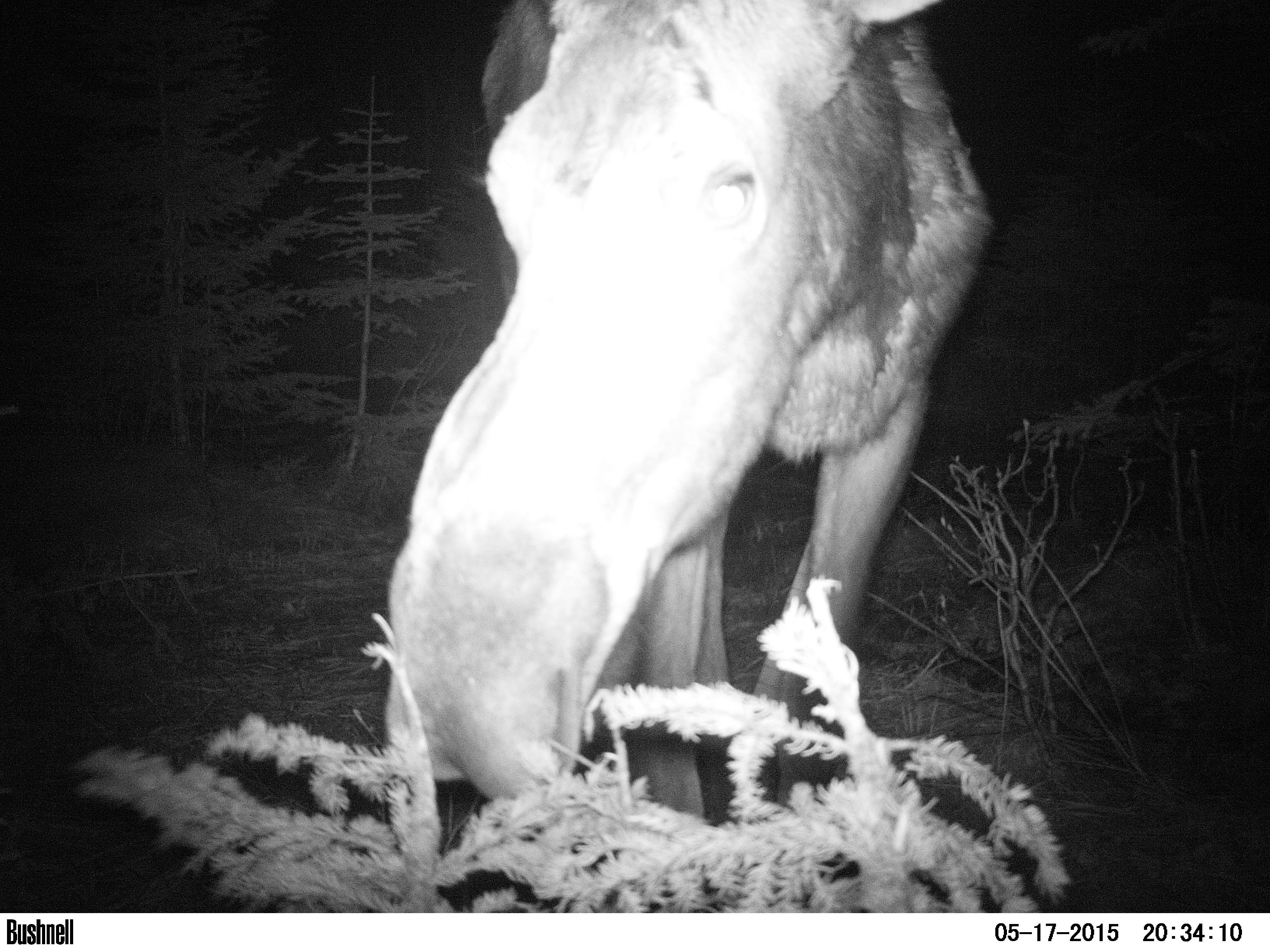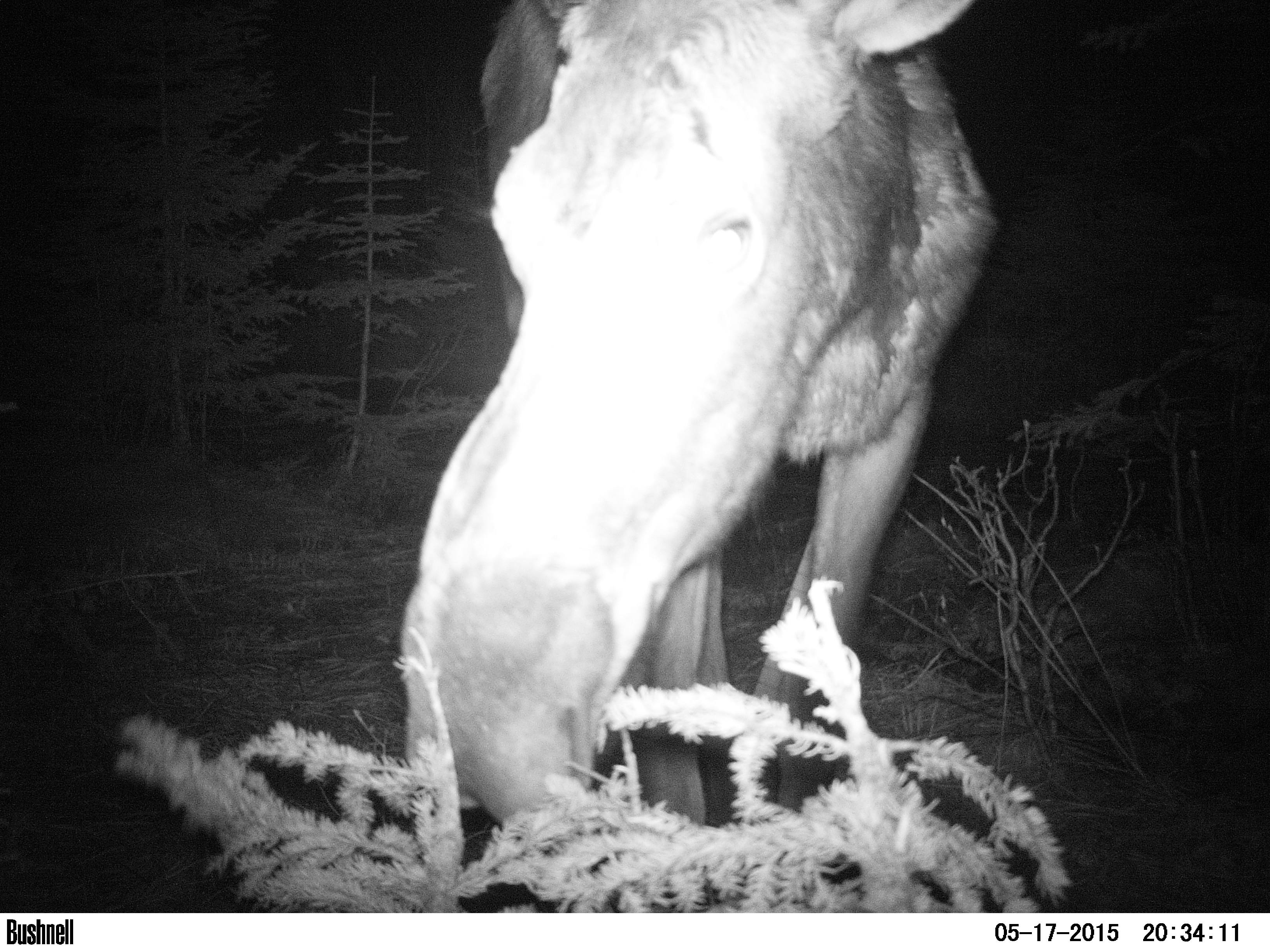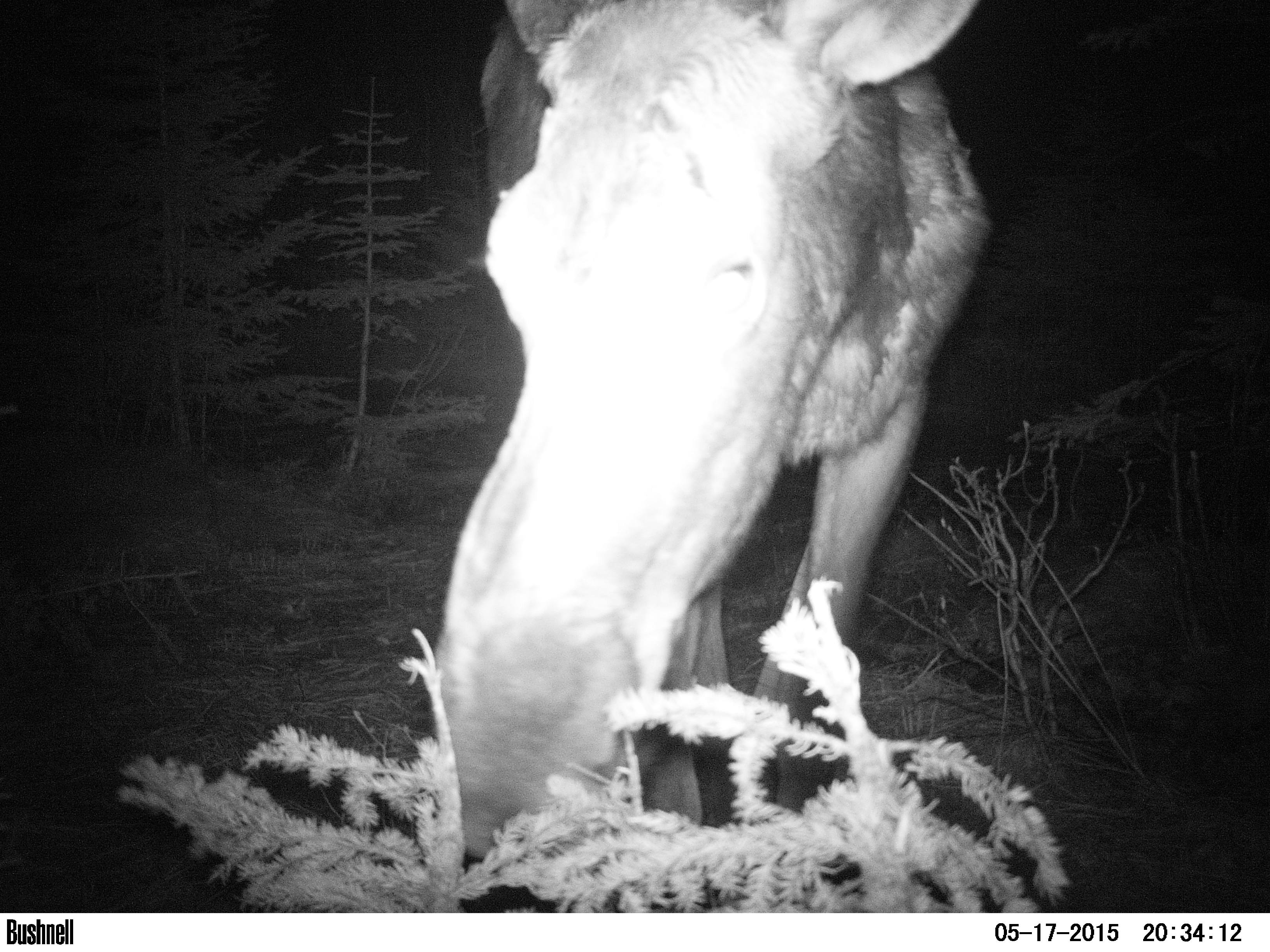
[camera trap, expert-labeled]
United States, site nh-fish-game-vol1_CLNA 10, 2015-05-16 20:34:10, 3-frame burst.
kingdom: Animalia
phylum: Chordata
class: Mammalia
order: Artiodactyla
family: Cervidae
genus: Alces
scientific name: Alces alces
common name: moose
Moose (Alces alces).